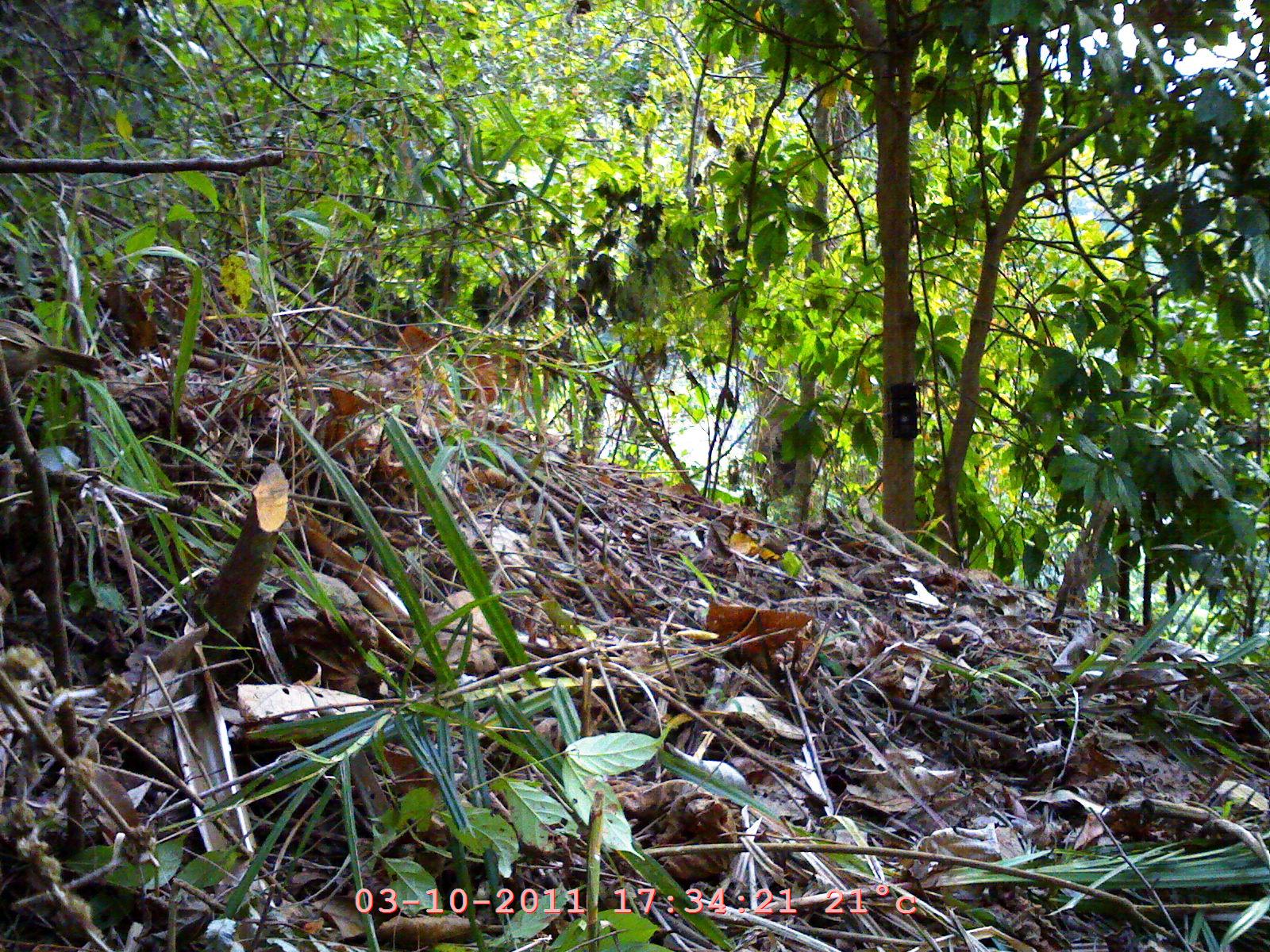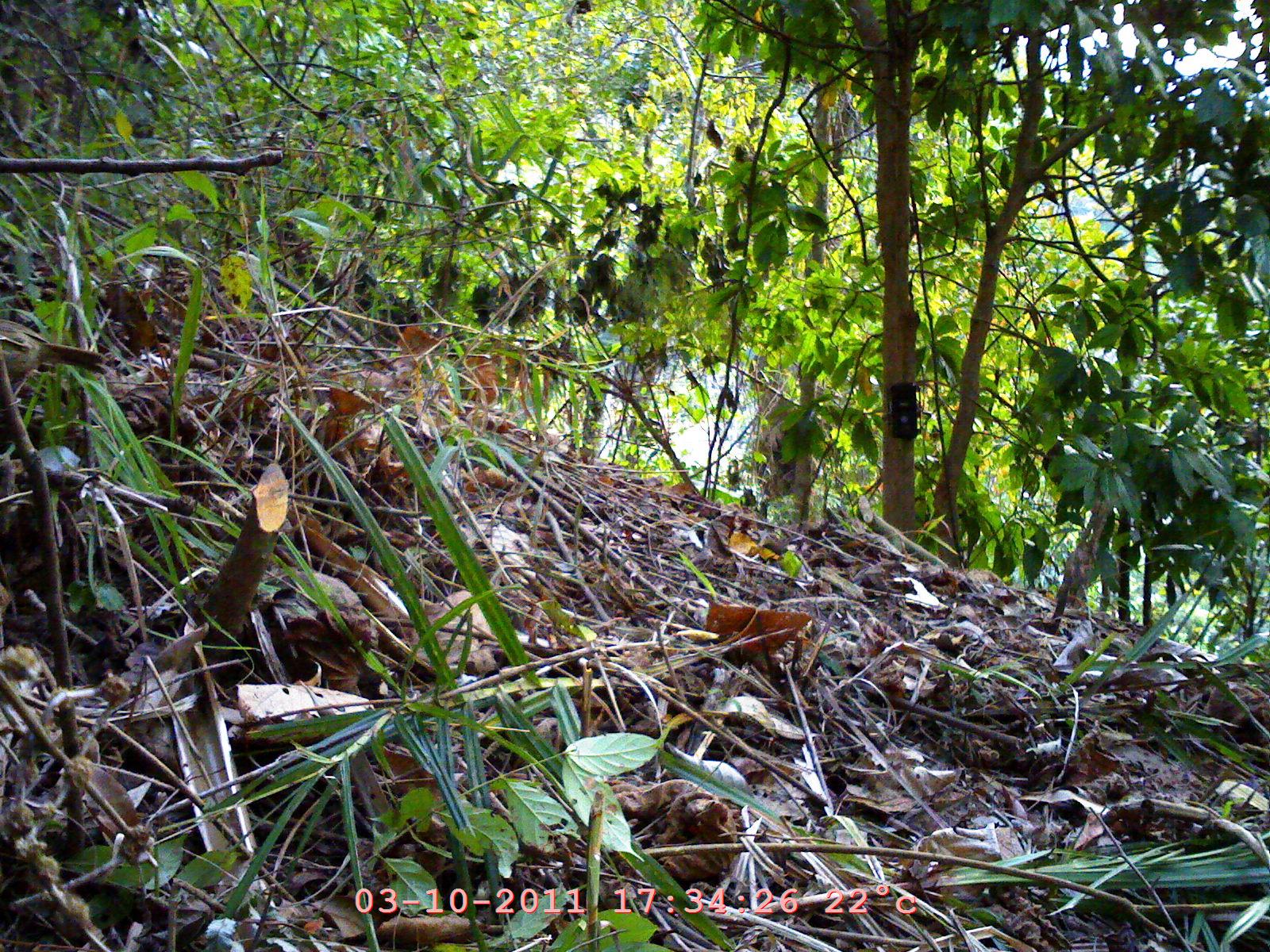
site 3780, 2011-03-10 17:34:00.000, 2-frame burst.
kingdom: Animalia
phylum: Chordata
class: Aves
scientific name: Aves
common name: bird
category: unknown bird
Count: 1.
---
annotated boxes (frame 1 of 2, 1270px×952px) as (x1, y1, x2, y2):
unknown bird: (0, 316, 102, 384)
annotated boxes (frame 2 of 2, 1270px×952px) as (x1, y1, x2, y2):
unknown bird: (0, 319, 107, 384)